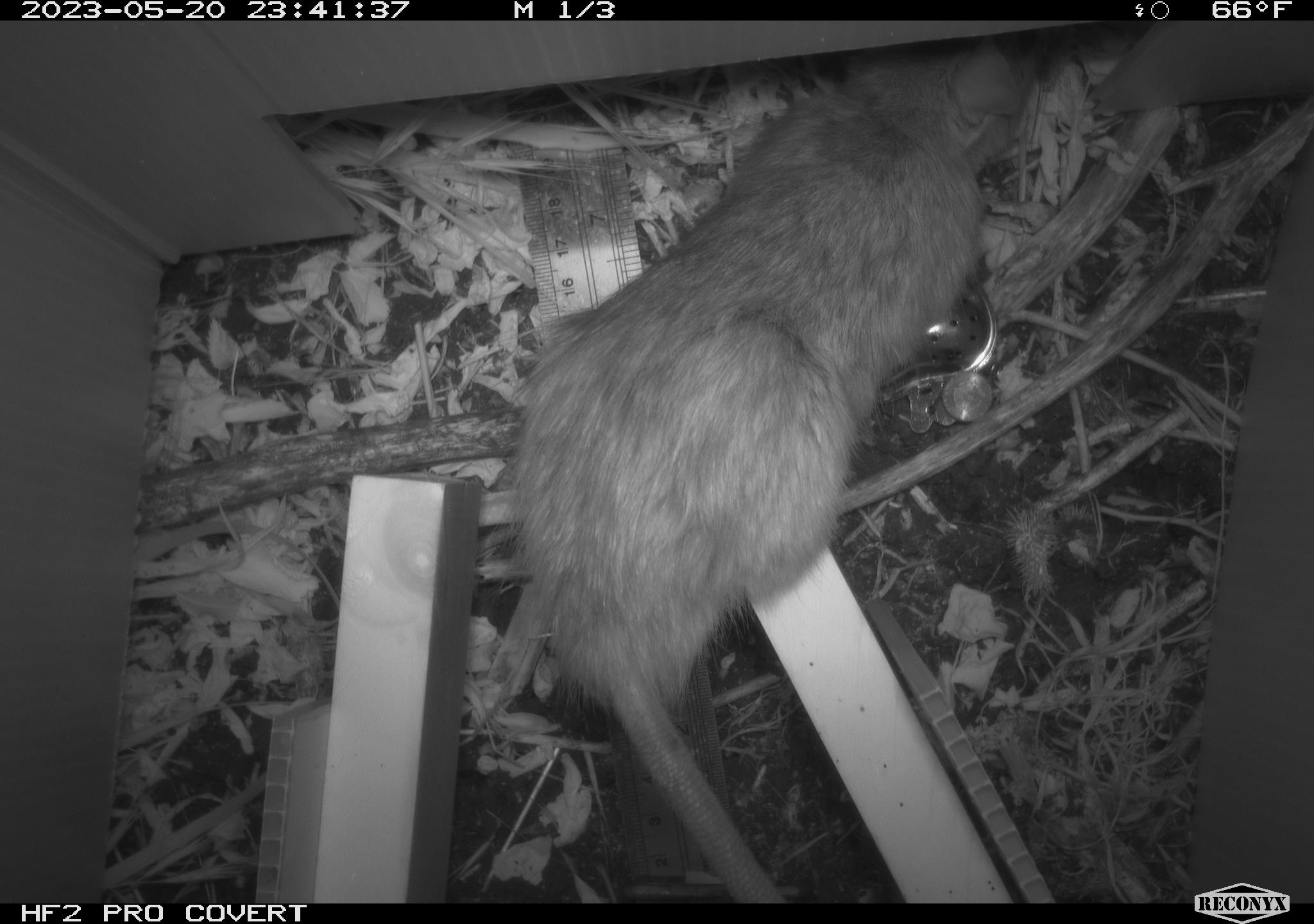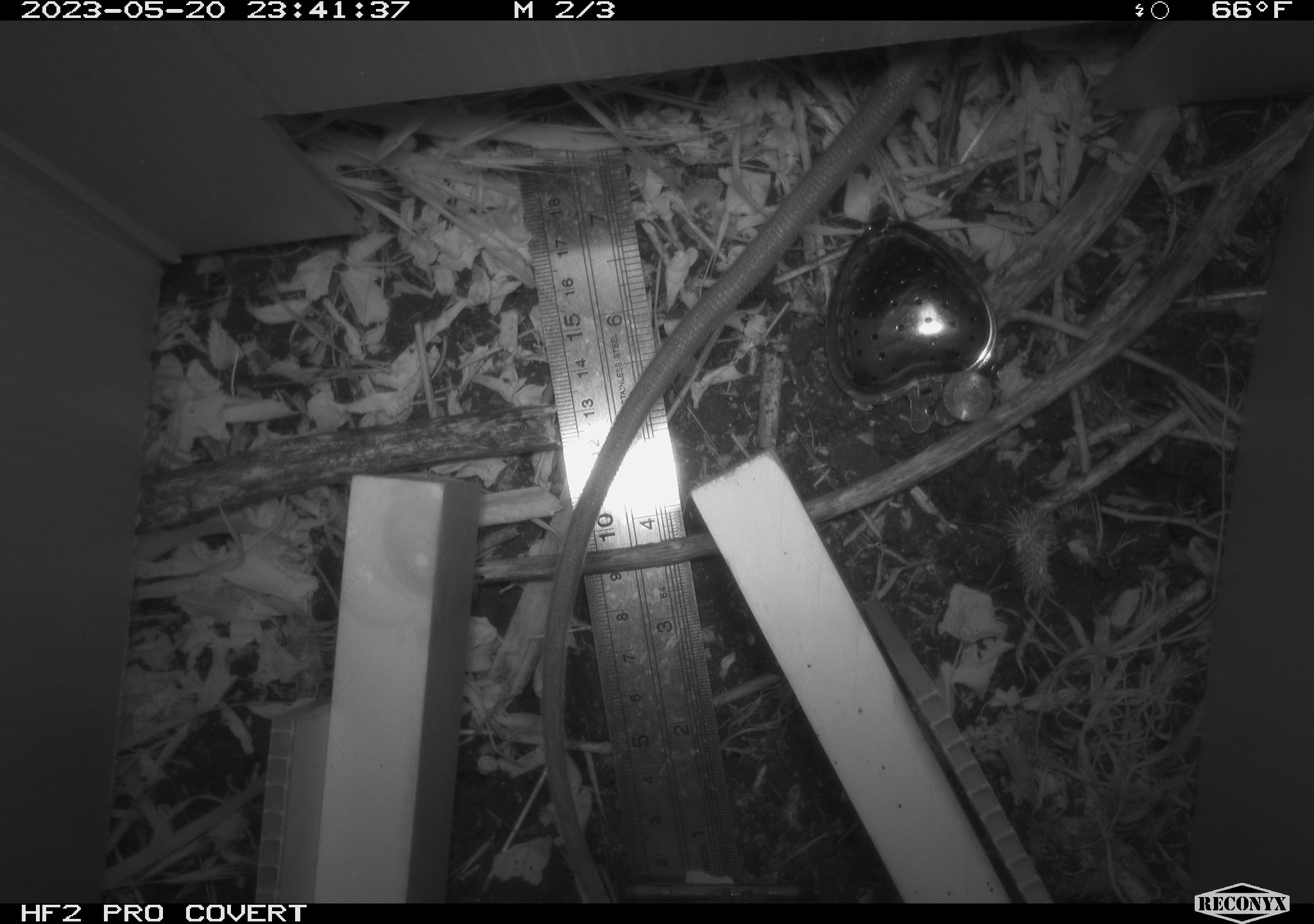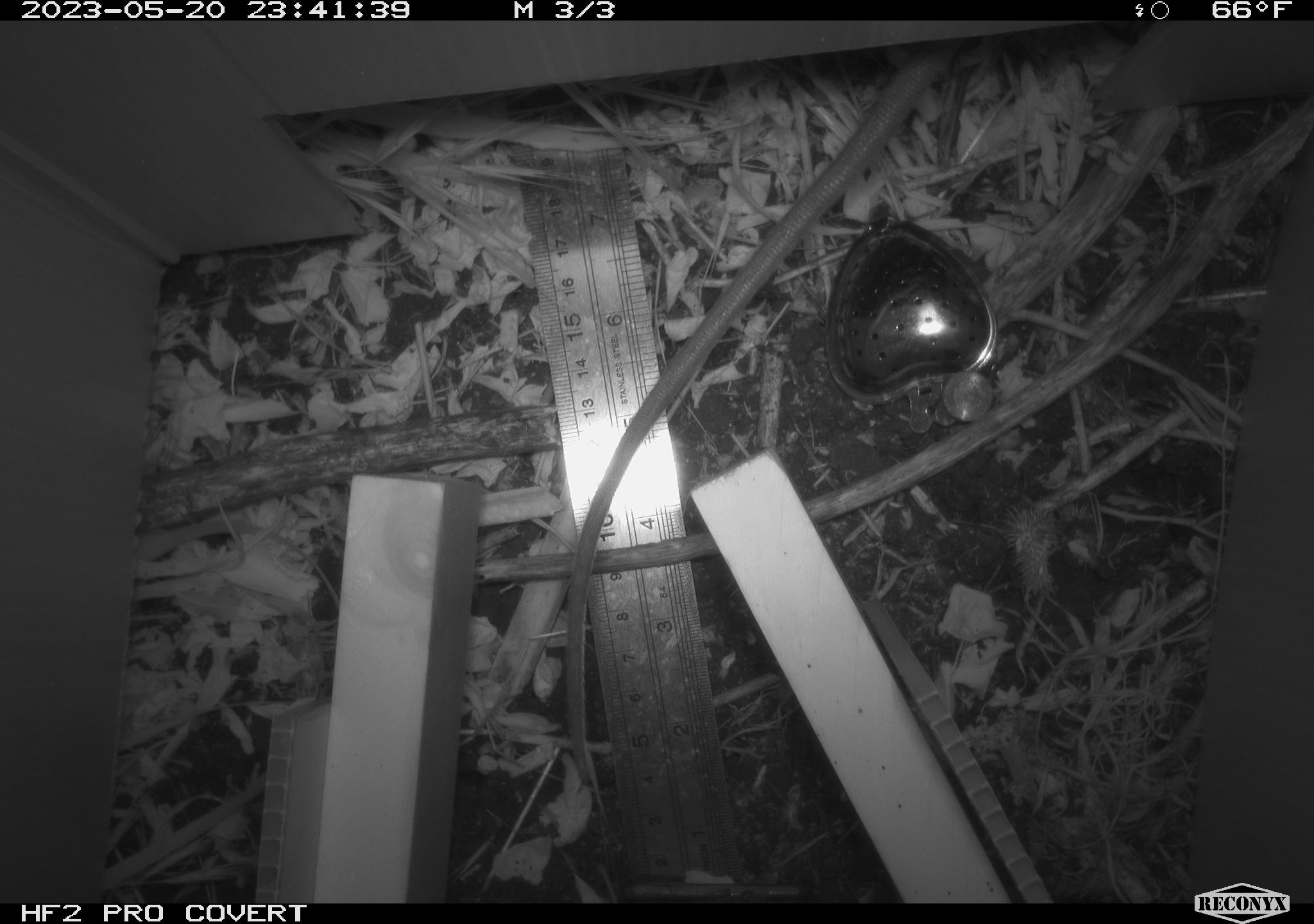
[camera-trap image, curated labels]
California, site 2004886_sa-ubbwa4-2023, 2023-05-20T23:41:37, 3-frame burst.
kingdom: Animalia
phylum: Chordata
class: Mammalia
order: Rodentia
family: Muridae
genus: Rattus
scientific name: Rattus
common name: rat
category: rattus species